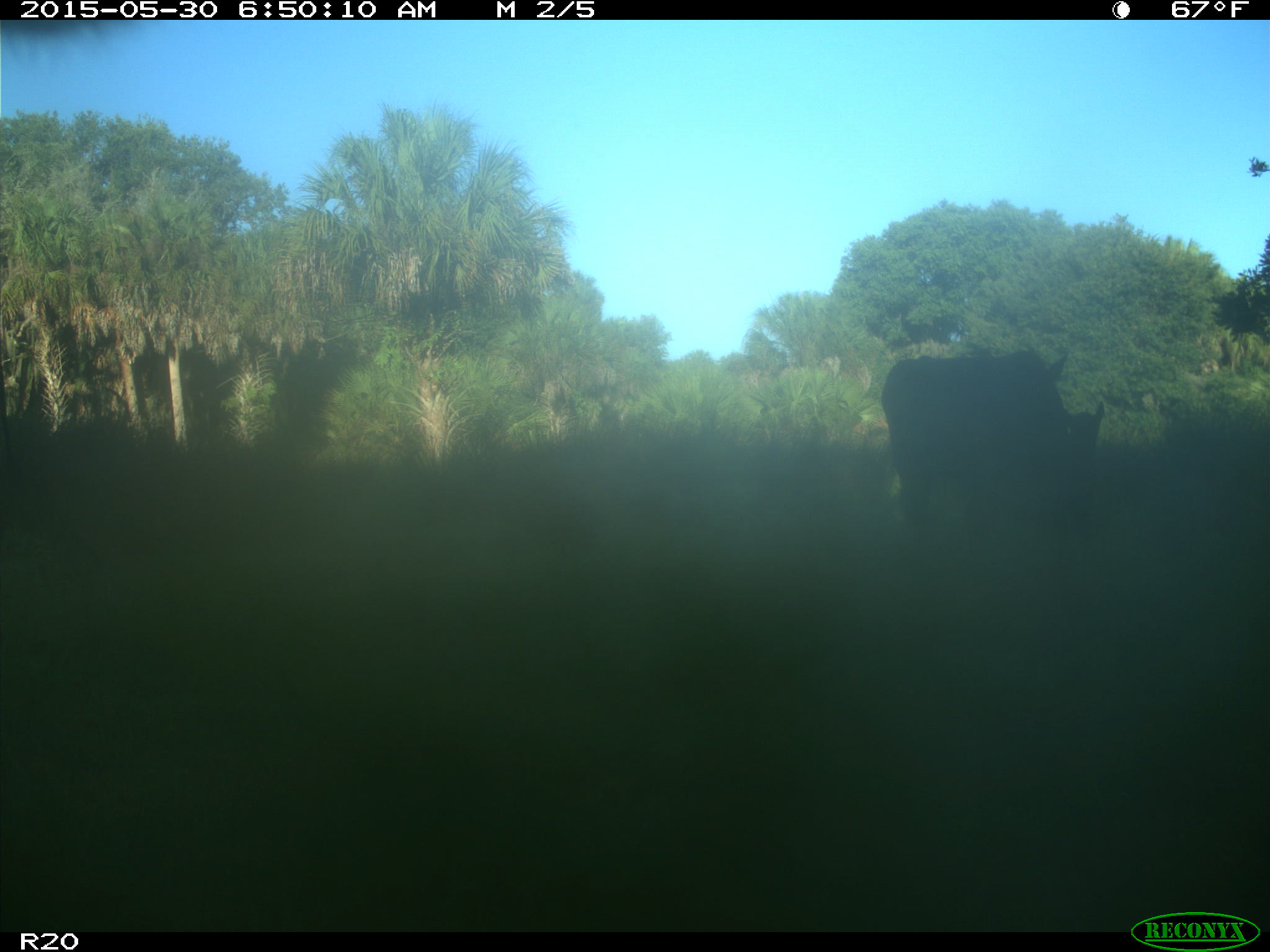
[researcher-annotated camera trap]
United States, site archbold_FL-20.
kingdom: Animalia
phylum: Chordata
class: Mammalia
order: Artiodactyla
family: Bovidae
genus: Bos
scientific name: Bos taurus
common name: domestic cow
Bos taurus (domestic cow).